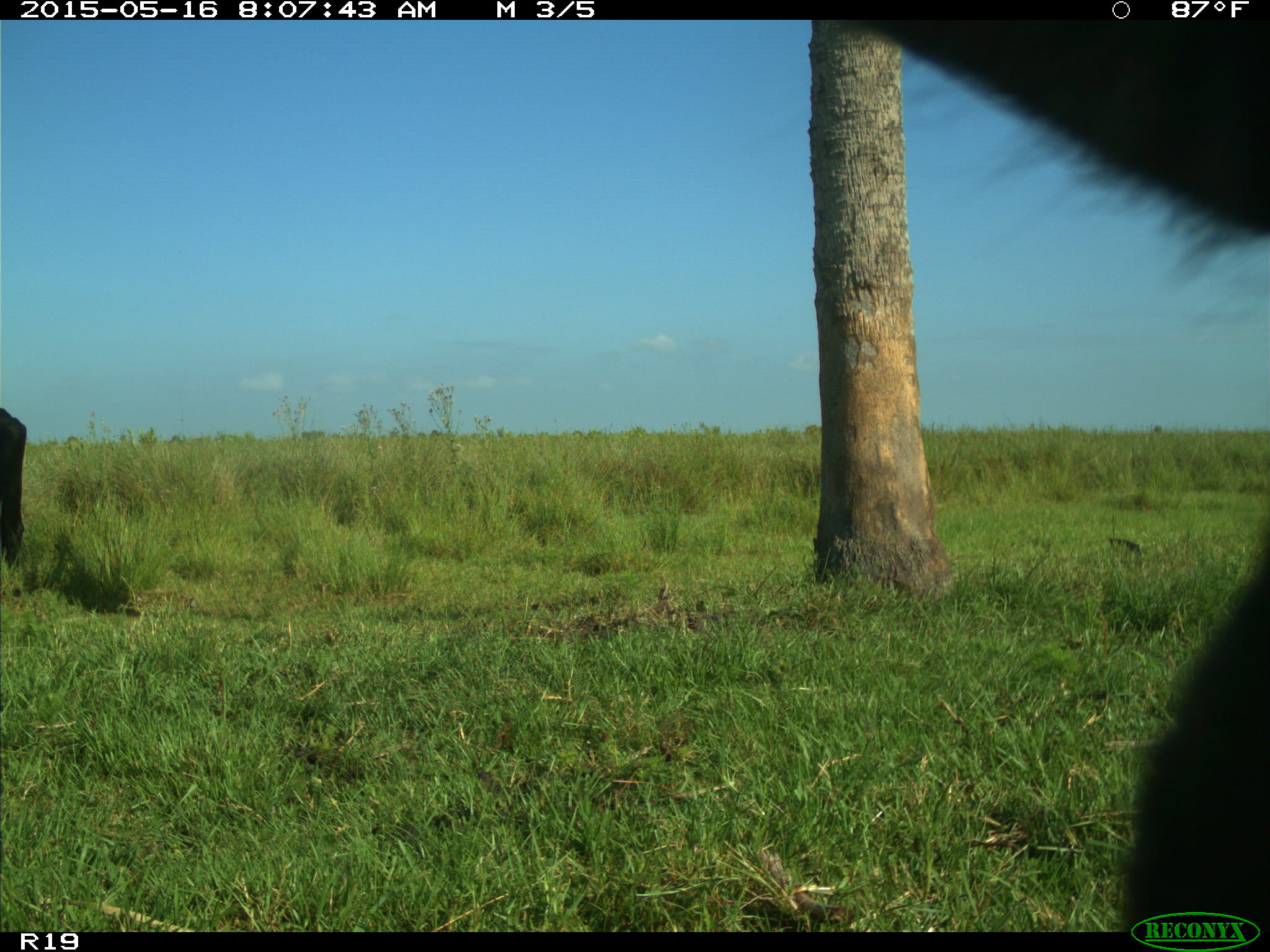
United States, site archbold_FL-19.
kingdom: Animalia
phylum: Chordata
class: Mammalia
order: Artiodactyla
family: Bovidae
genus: Bos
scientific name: Bos taurus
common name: domestic cow